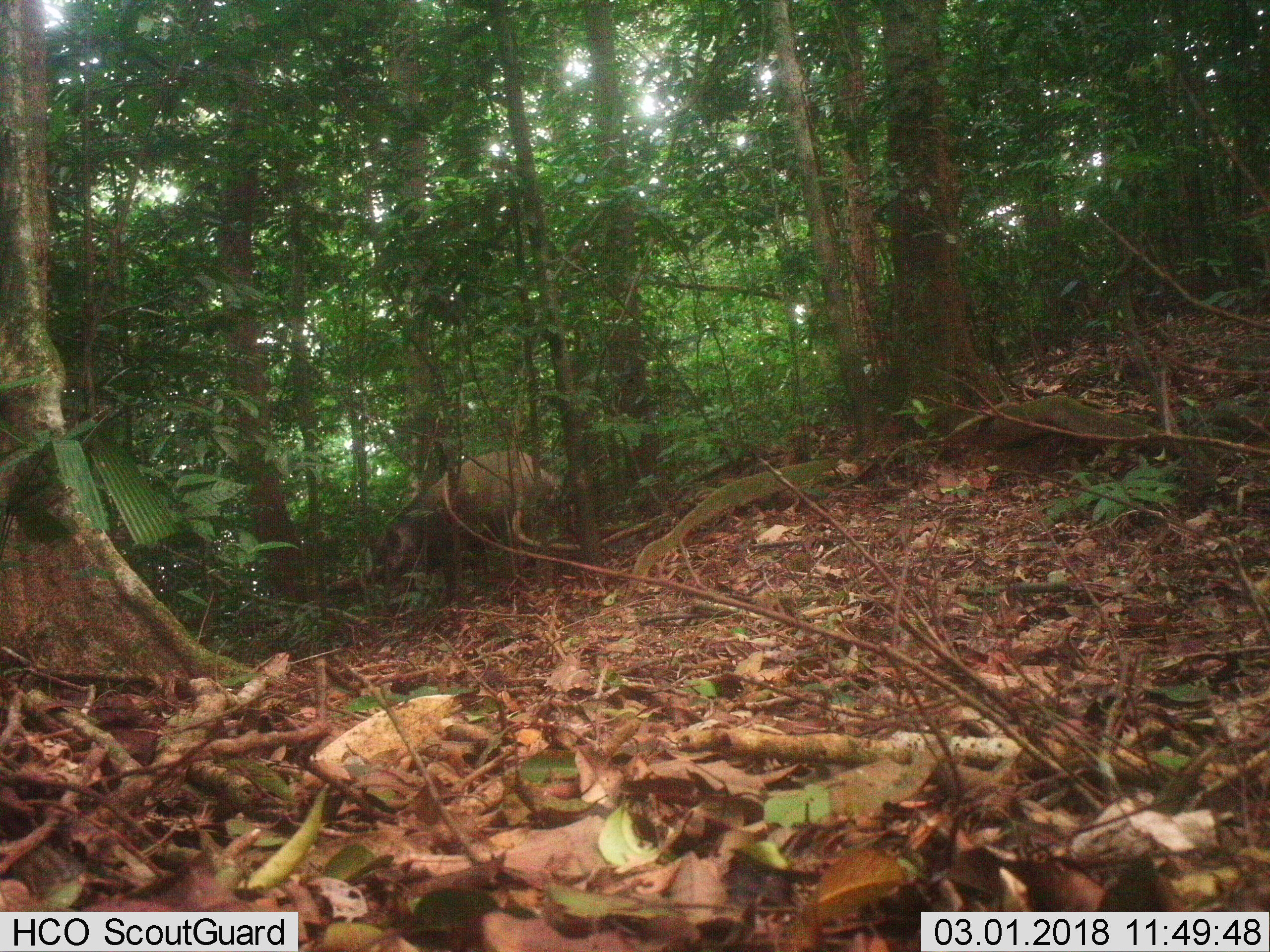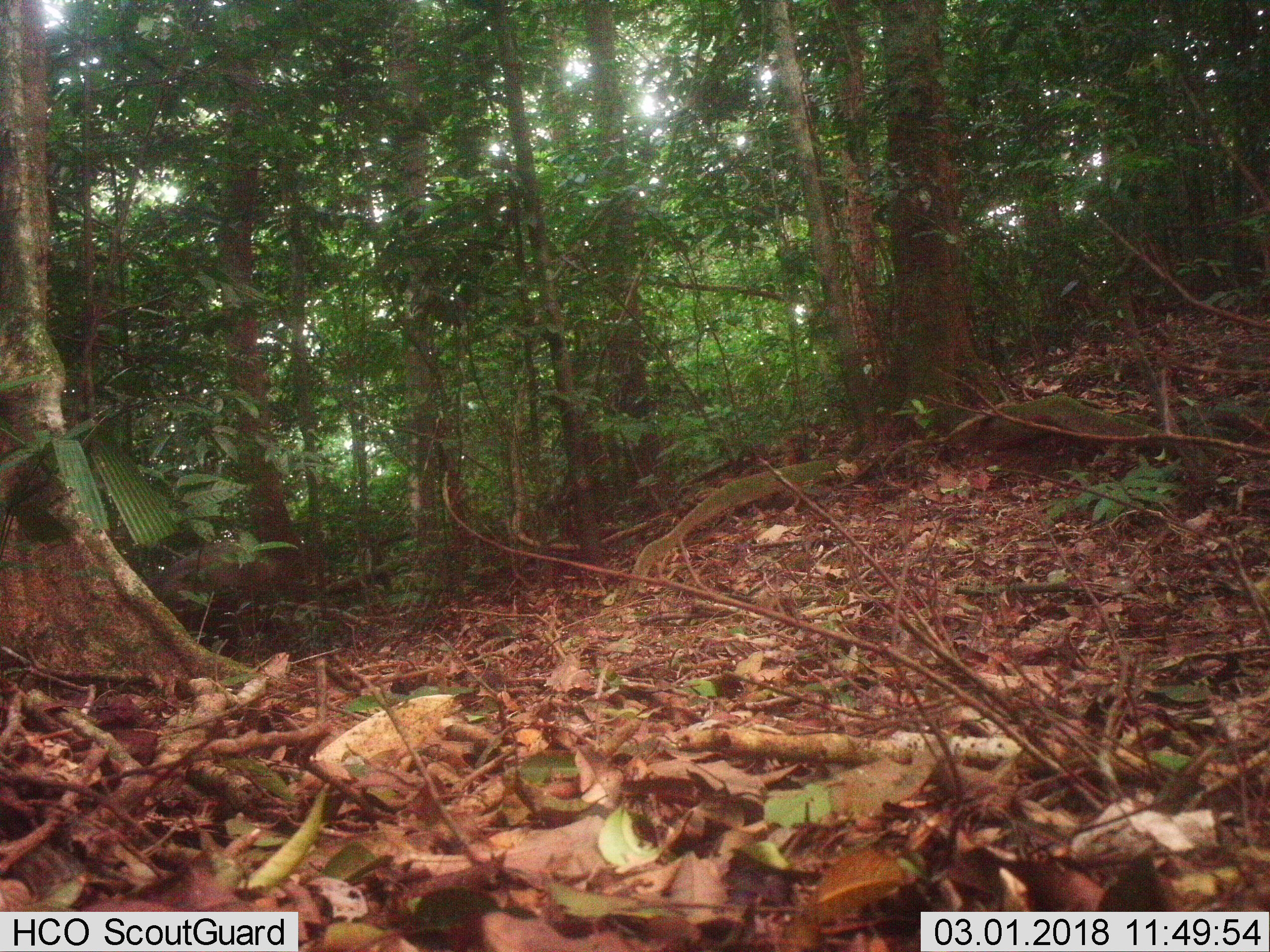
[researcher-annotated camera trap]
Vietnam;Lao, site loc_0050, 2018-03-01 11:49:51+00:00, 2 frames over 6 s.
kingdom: Animalia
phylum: Chordata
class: Mammalia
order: Artiodactyla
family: Suidae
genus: Sus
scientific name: Sus scrofa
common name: eurasian wild pig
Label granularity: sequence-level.